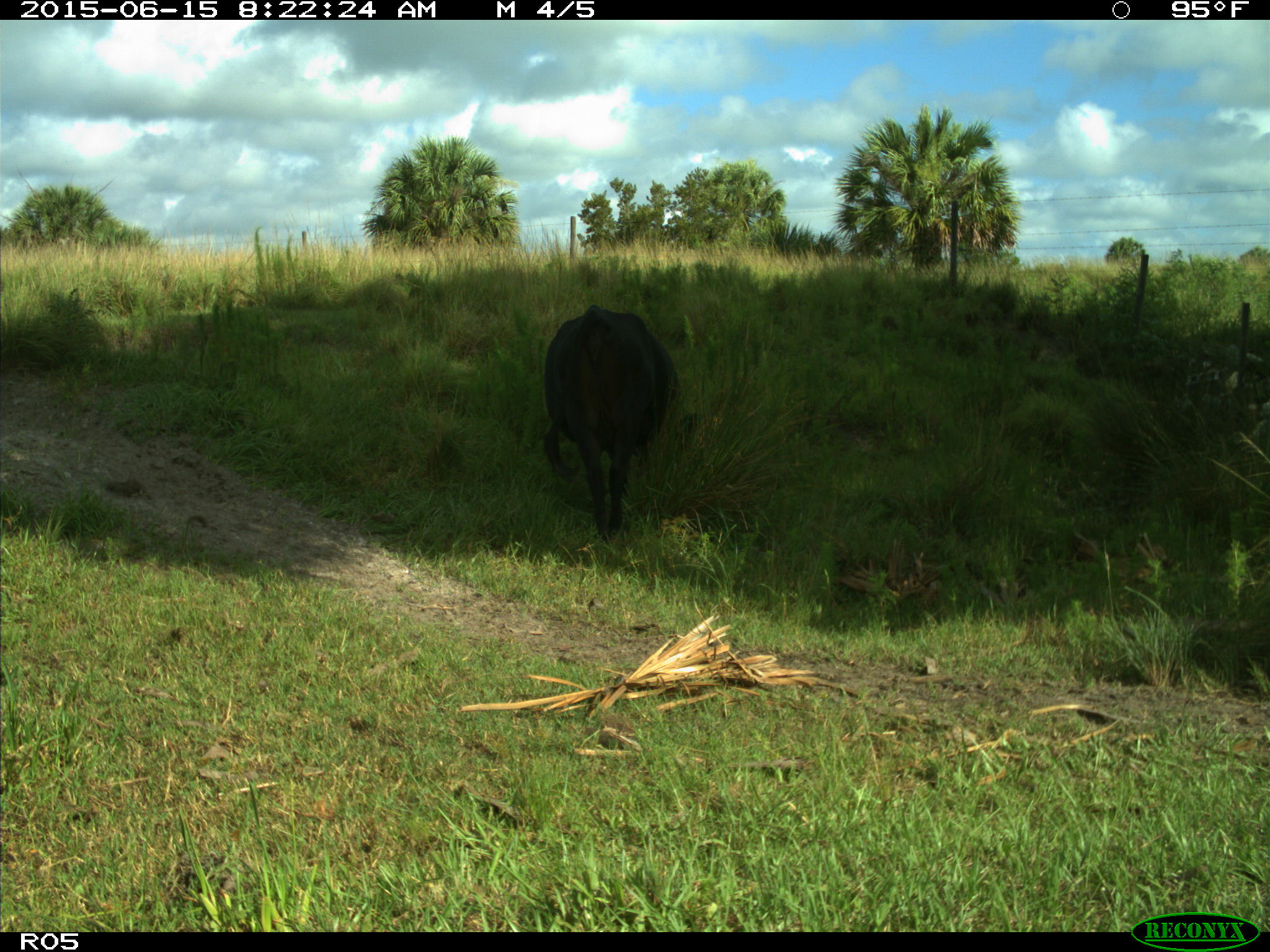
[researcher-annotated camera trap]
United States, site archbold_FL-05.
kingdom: Animalia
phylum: Chordata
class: Mammalia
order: Artiodactyla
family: Bovidae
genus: Bos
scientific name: Bos taurus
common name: domestic cow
Bos taurus (domestic cow).